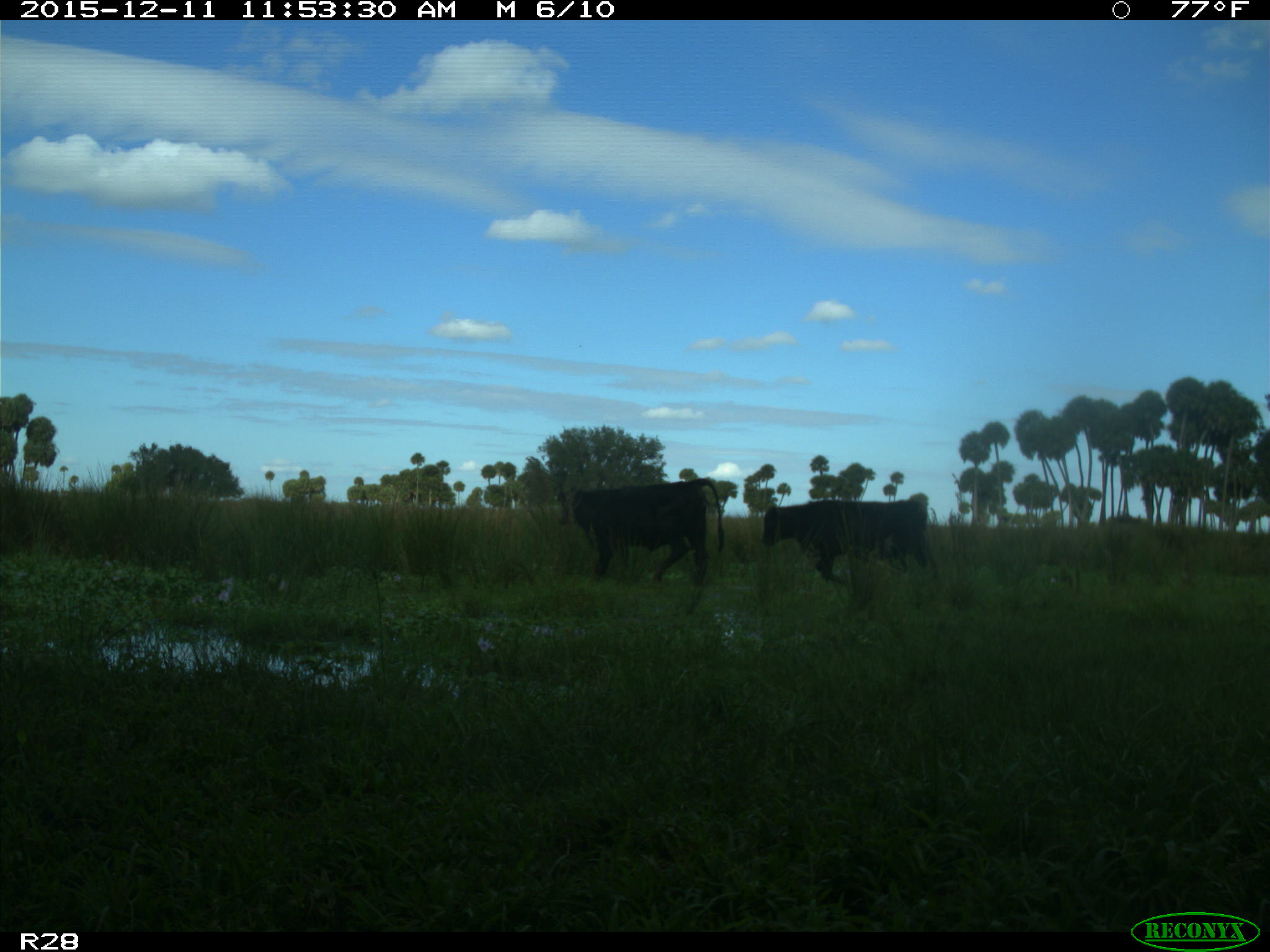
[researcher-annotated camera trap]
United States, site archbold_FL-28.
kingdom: Animalia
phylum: Chordata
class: Mammalia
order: Artiodactyla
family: Bovidae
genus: Bos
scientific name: Bos taurus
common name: domestic cow